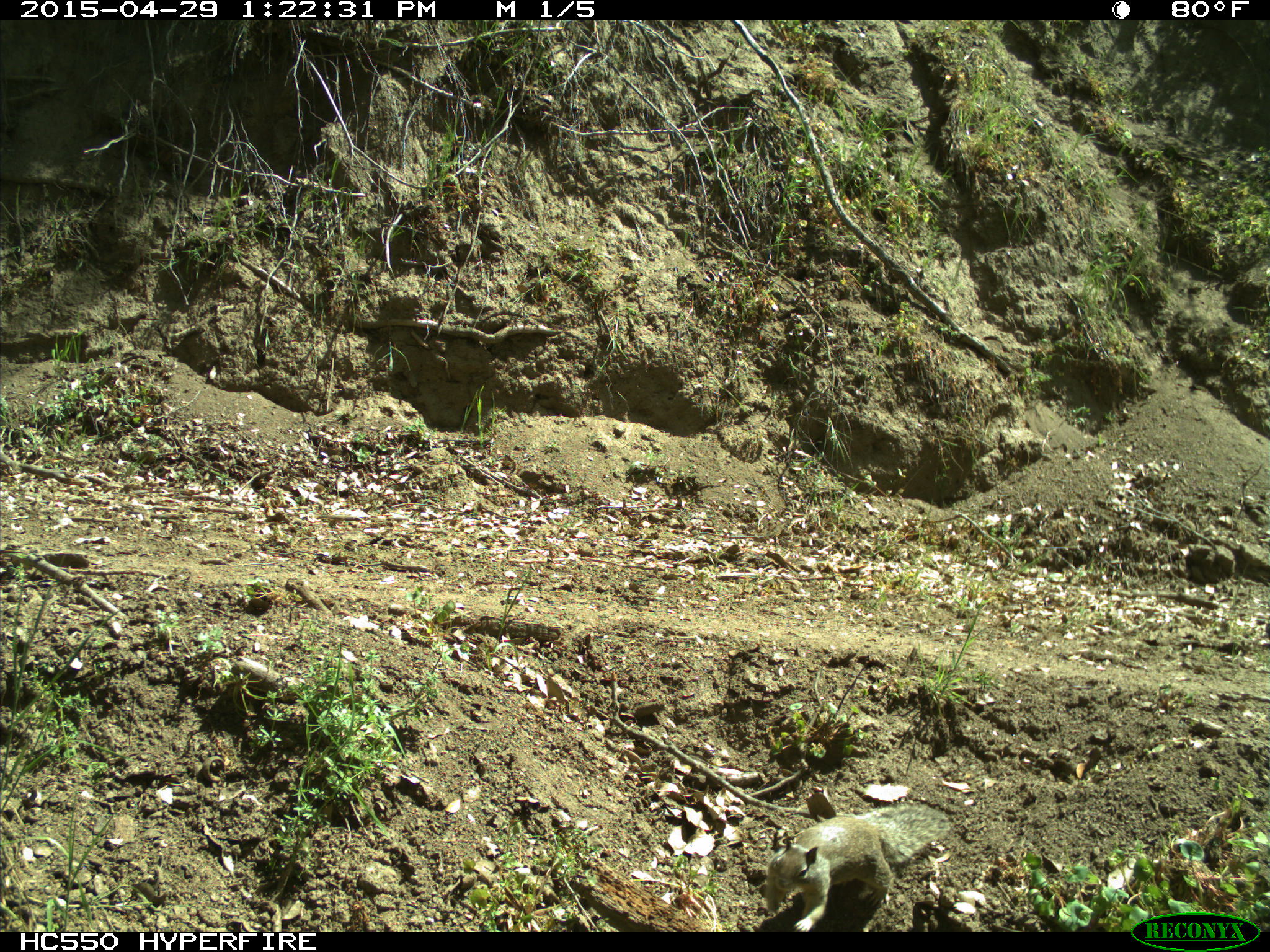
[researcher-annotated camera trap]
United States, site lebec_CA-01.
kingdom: Animalia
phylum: Chordata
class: Mammalia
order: Rodentia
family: Sciuridae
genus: Otospermophilus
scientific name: Otospermophilus beecheyi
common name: california ground squirrel